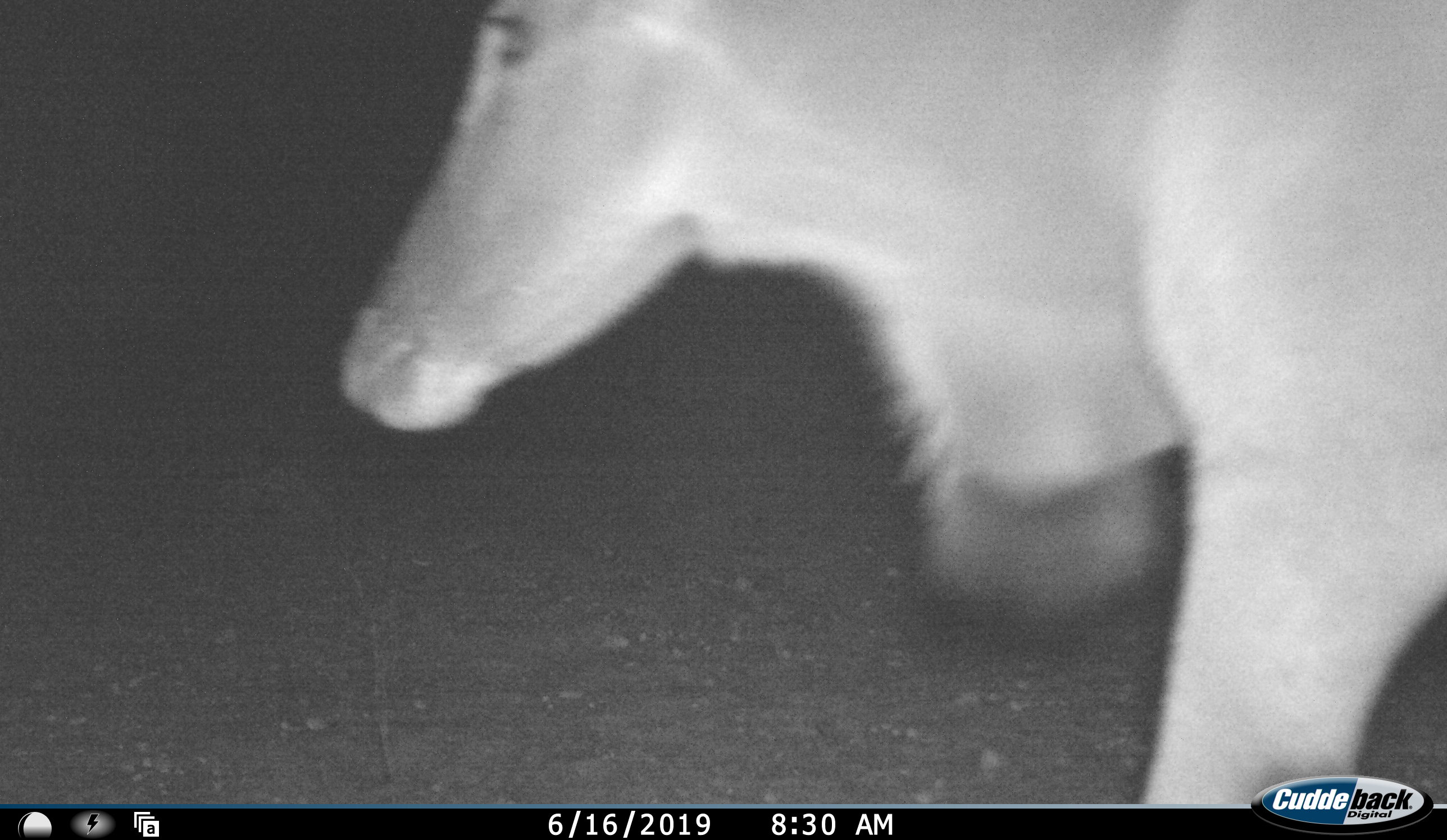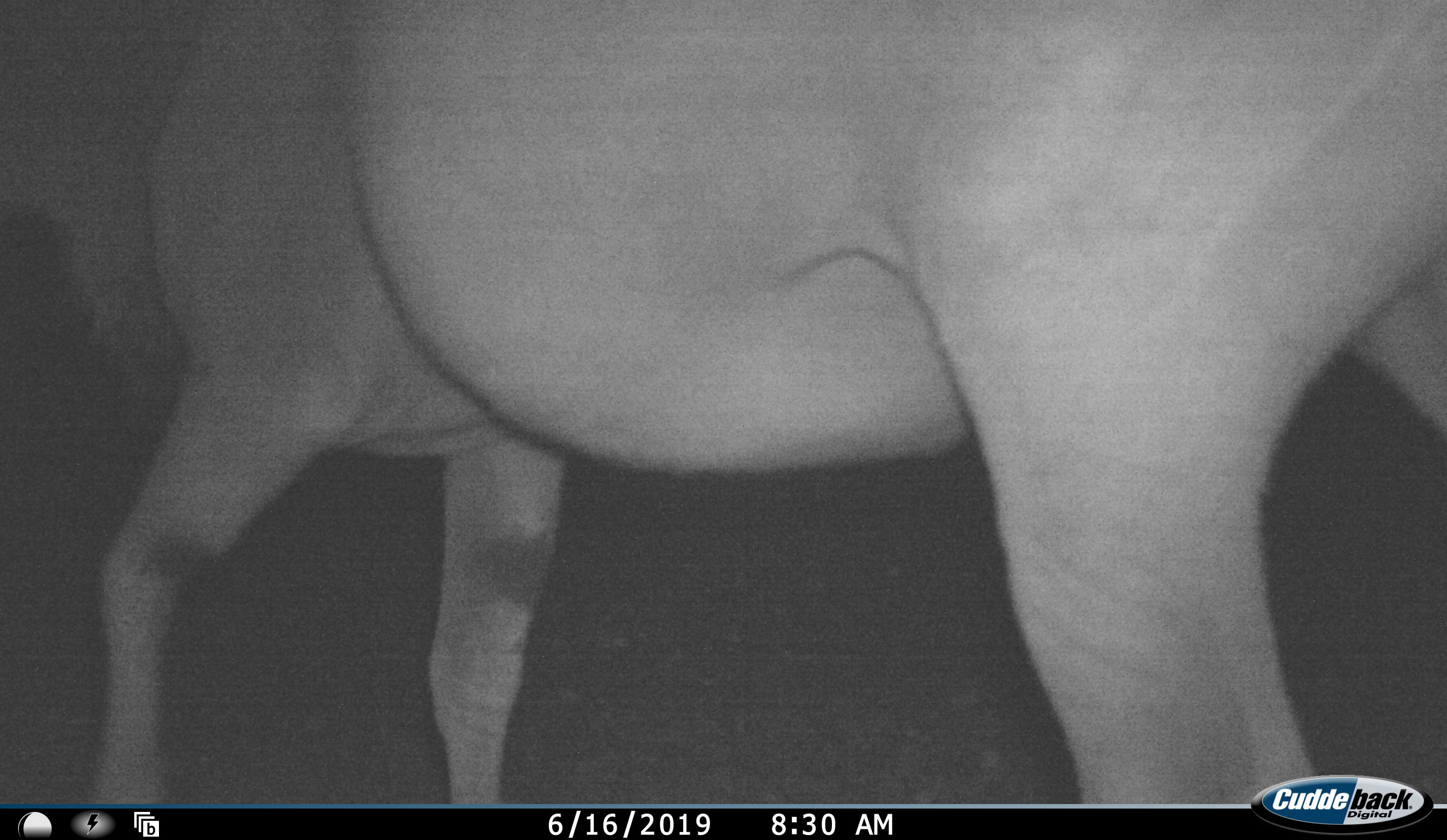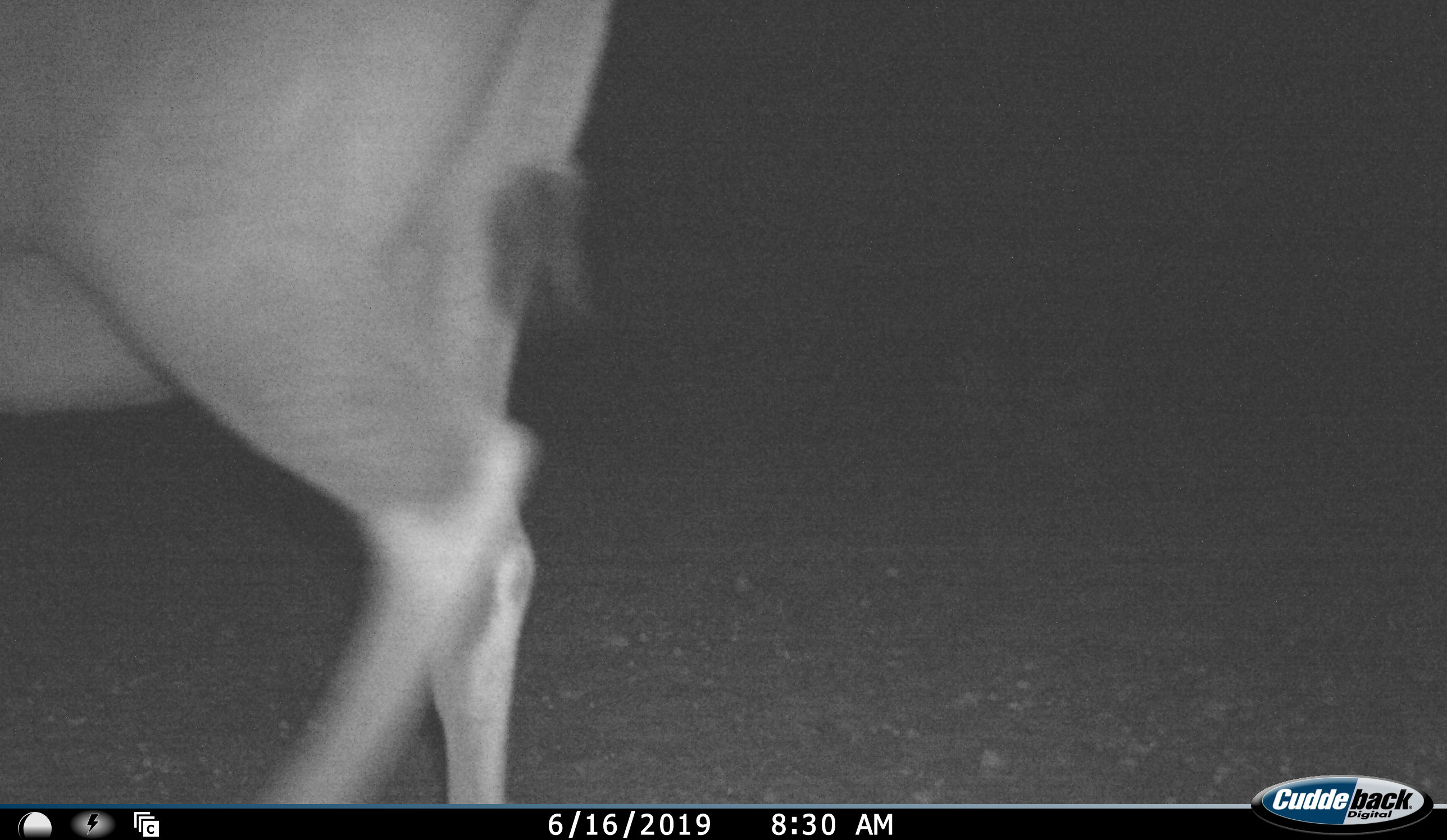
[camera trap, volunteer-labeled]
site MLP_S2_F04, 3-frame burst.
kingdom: Animalia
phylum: Chordata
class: Mammalia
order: Artiodactyla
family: Bovidae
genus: Tragelaphus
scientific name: Tragelaphus oryx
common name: eland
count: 1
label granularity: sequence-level